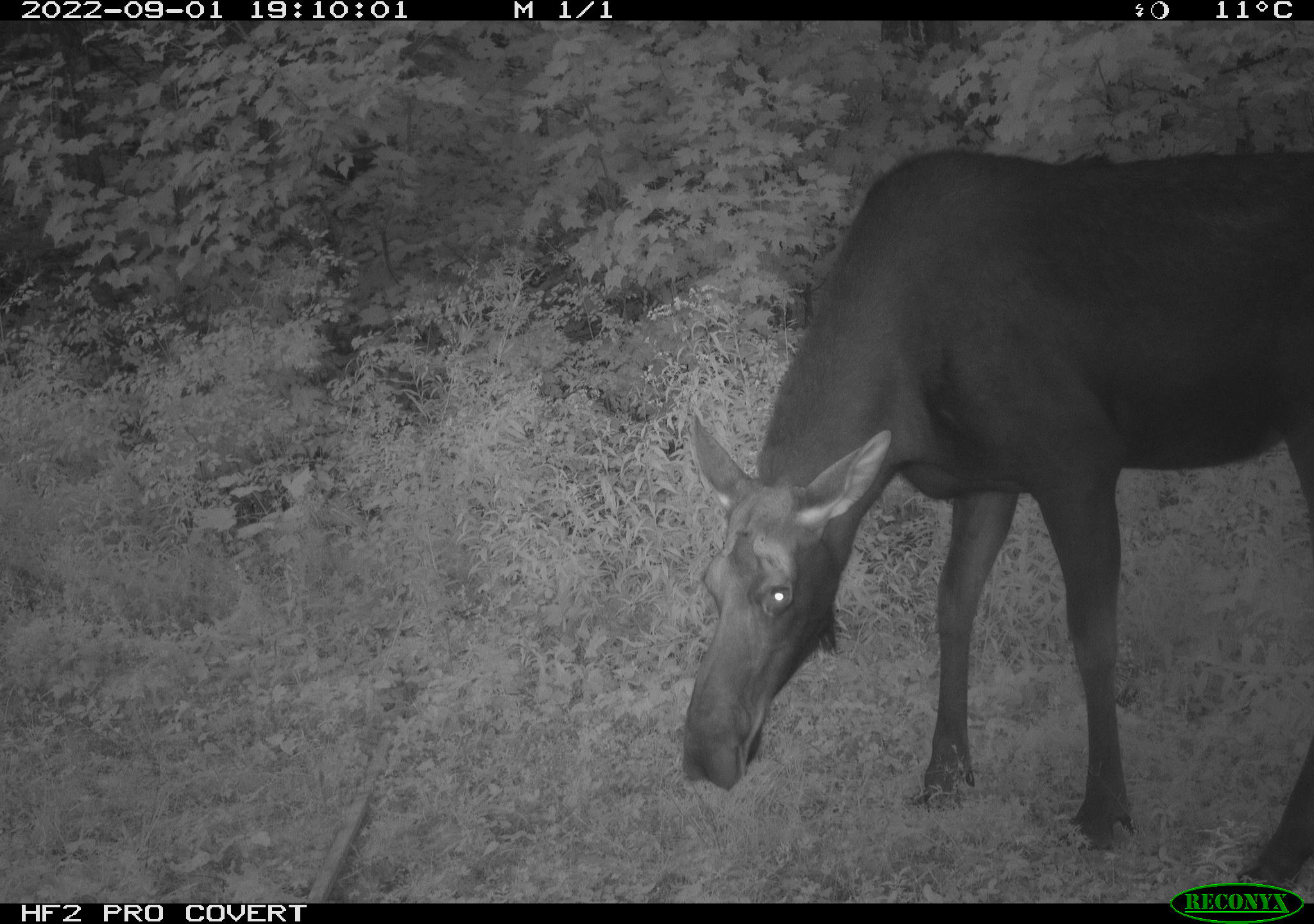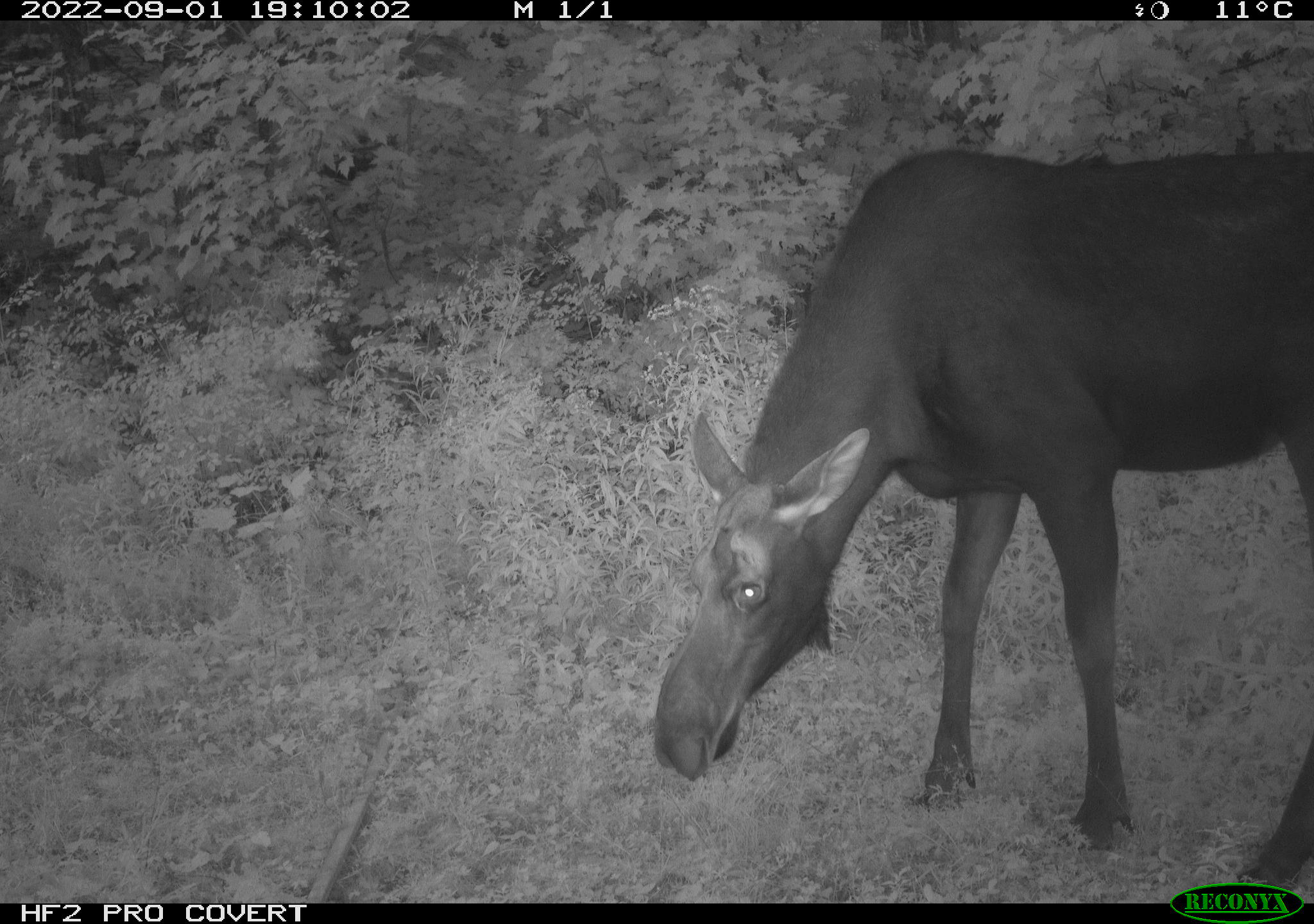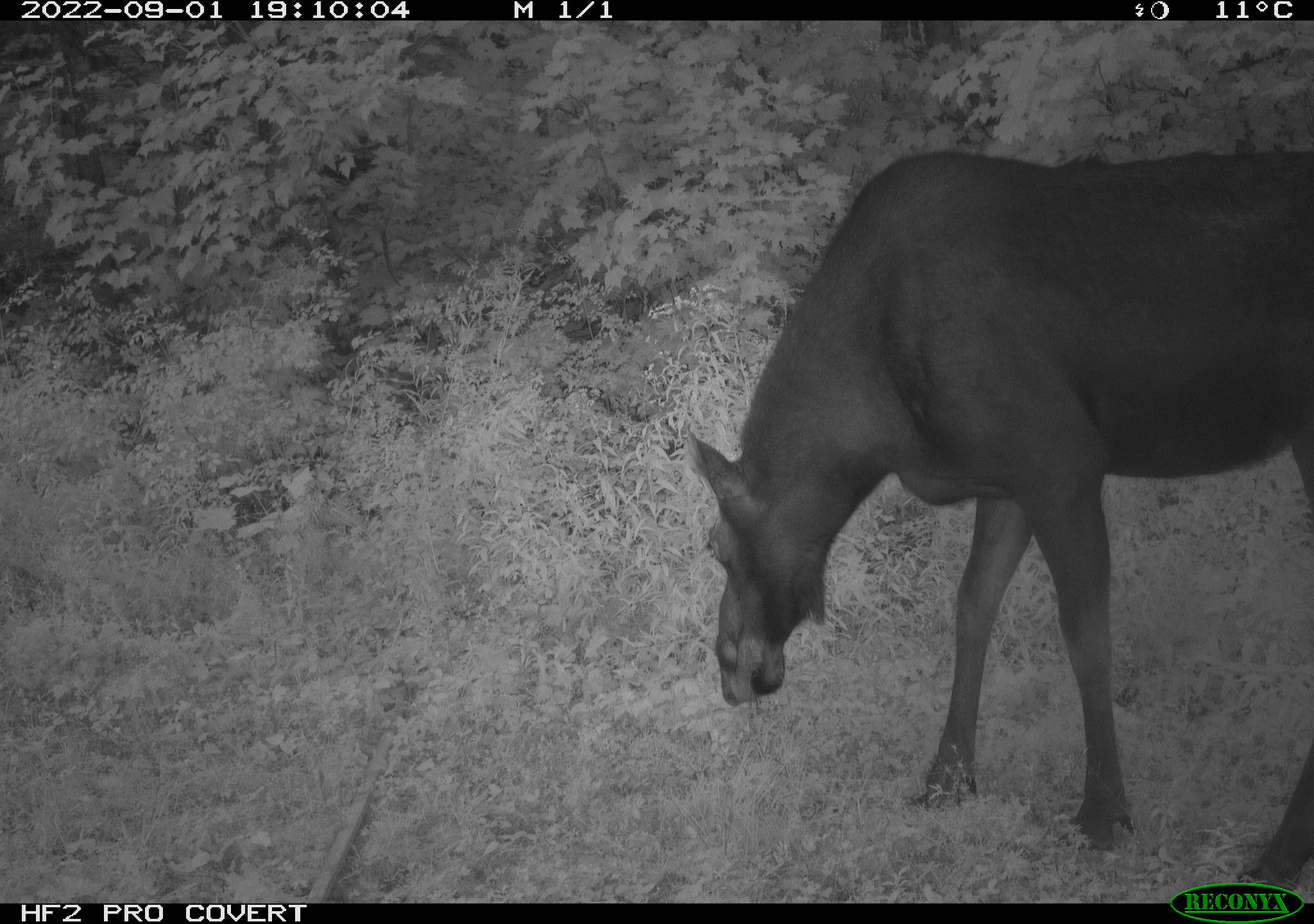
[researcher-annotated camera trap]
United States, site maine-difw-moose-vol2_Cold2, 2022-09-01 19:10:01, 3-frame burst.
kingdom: Animalia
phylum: Chordata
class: Mammalia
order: Artiodactyla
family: Cervidae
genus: Alces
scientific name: Alces alces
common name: moose